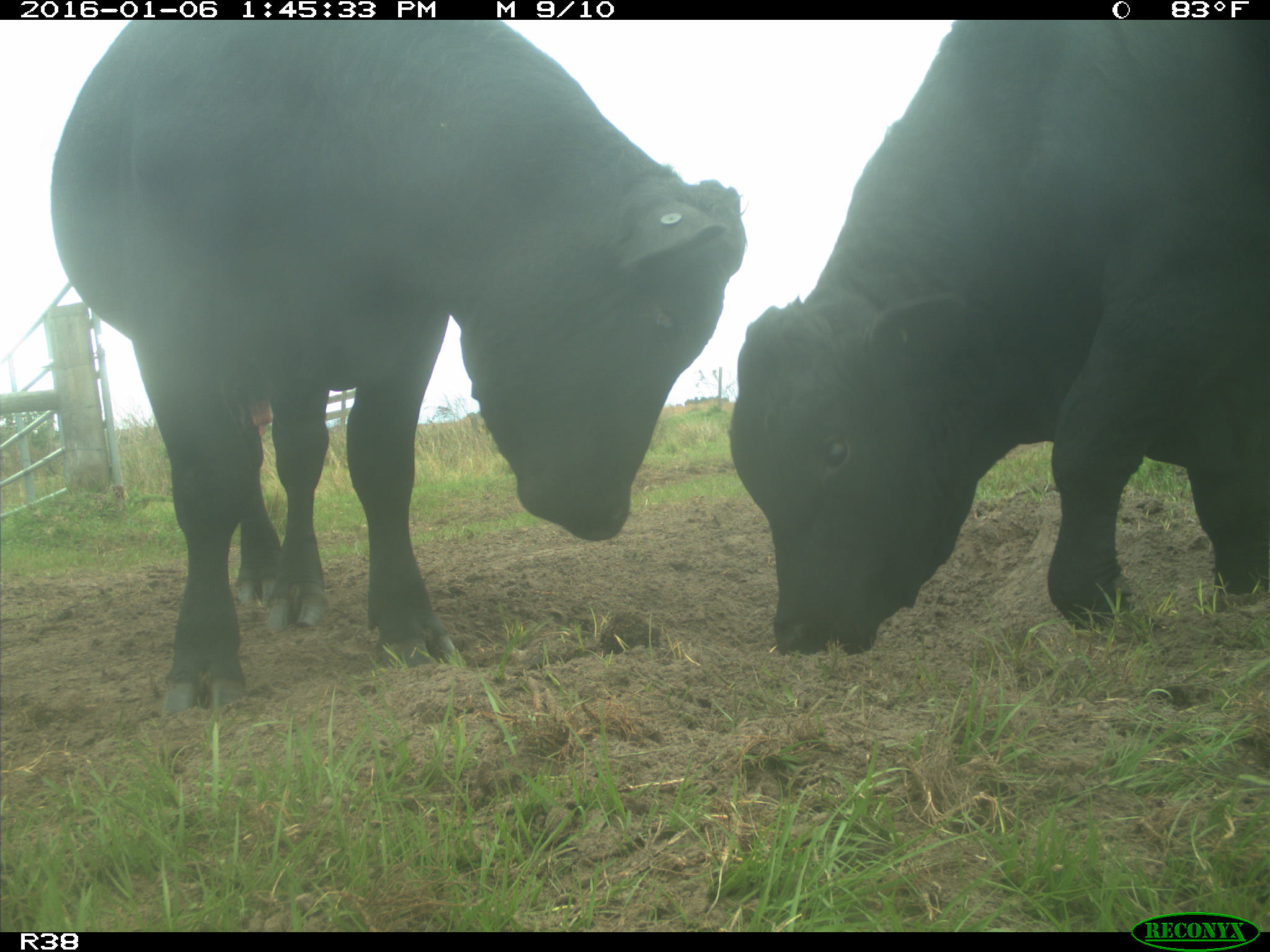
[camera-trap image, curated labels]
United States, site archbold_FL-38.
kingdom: Animalia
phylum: Chordata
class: Mammalia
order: Artiodactyla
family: Bovidae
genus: Bos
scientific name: Bos taurus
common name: domestic cow